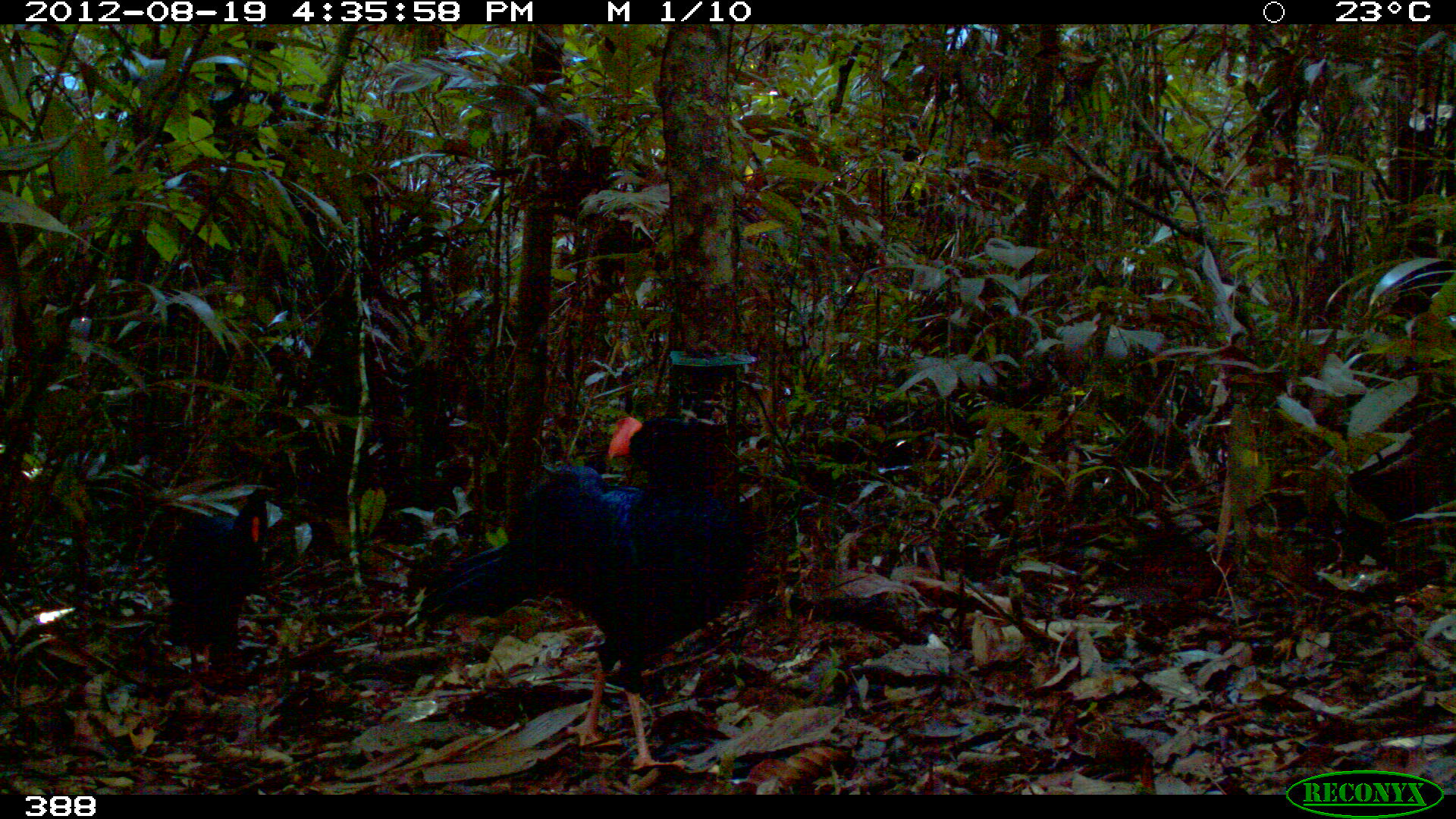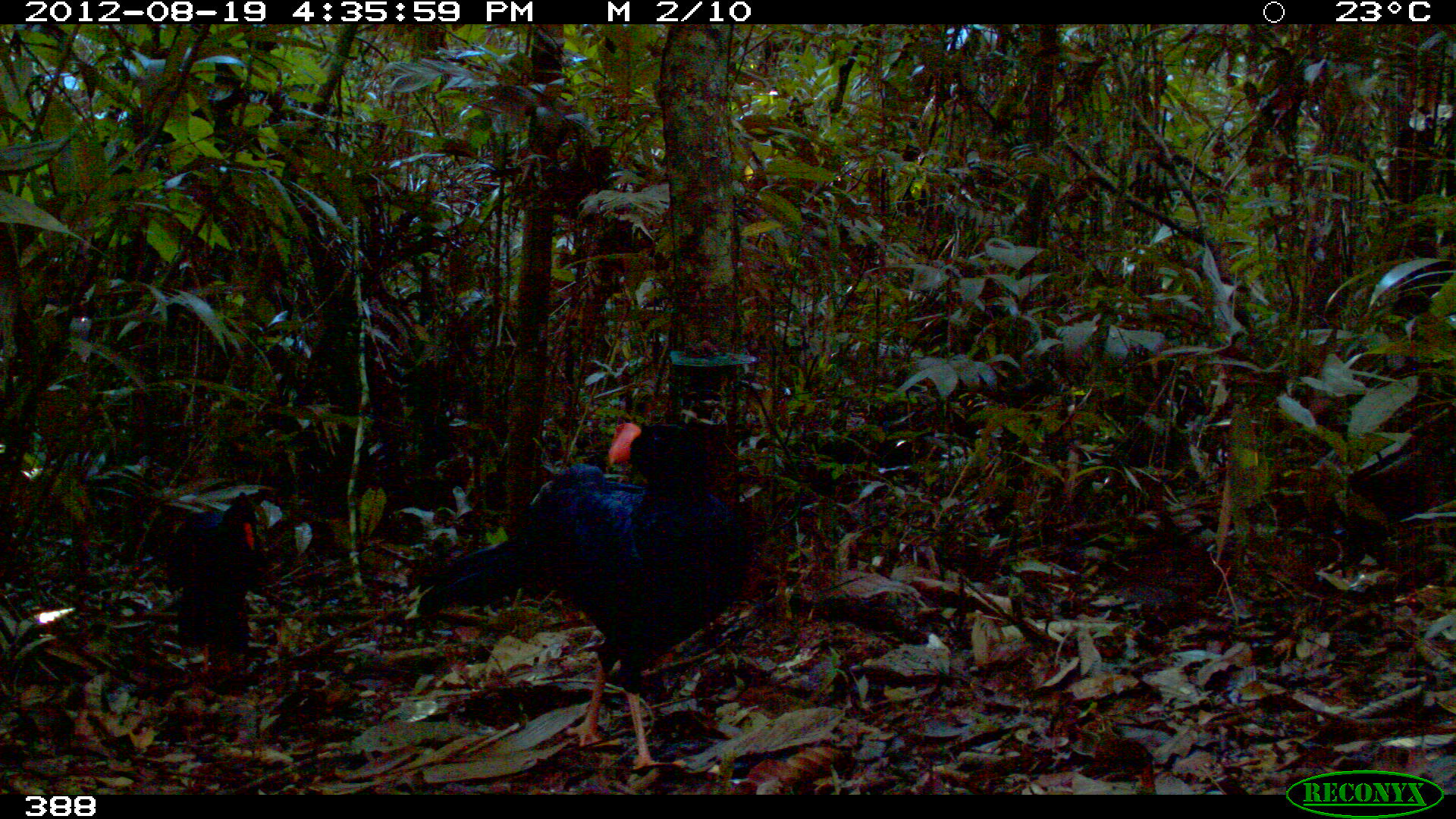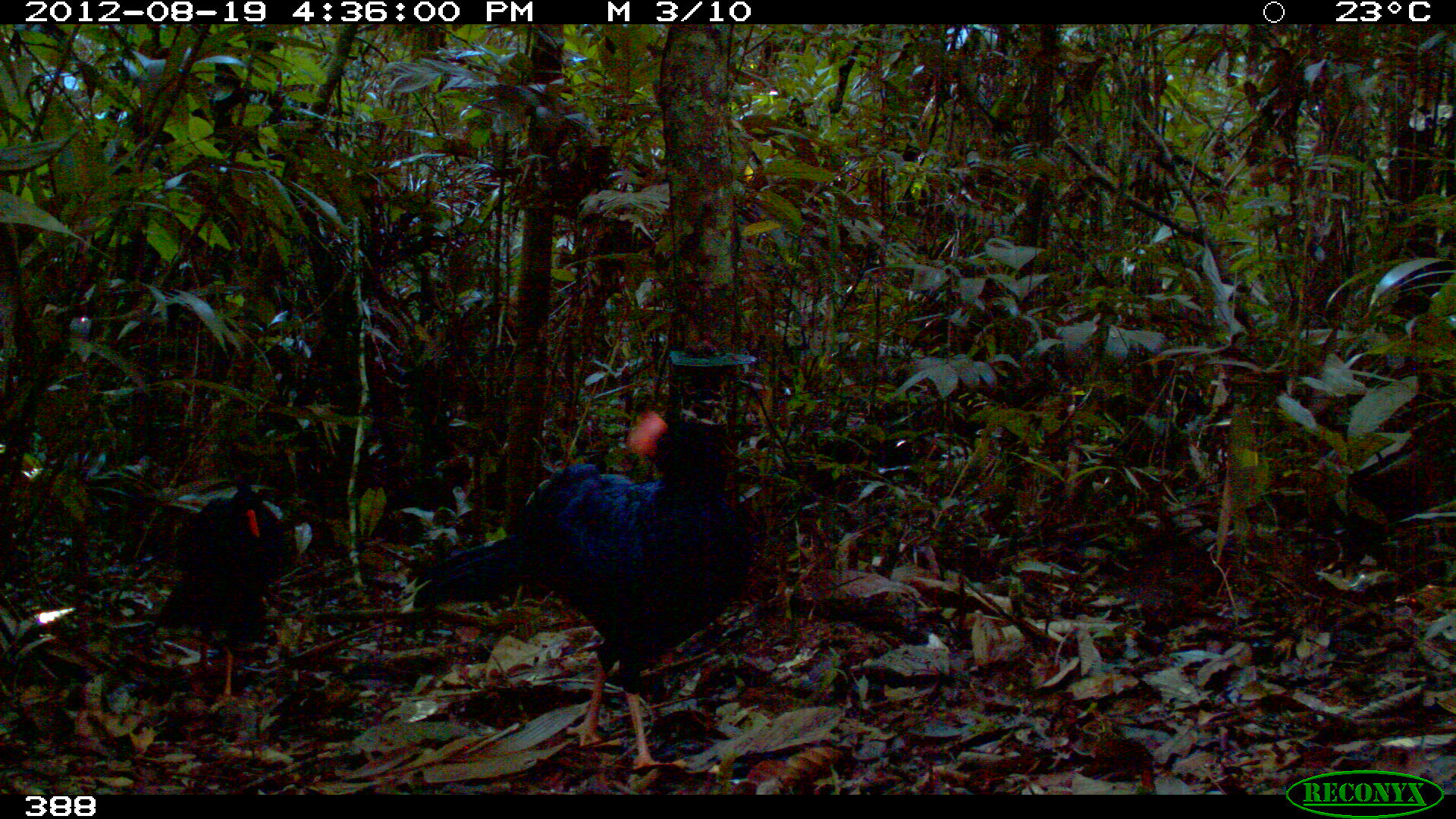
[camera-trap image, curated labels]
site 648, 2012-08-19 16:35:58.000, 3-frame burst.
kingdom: Animalia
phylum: Chordata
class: Aves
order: Galliformes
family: Cracidae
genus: Mitu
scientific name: Mitu tuberosum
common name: razor-billed curassow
Mitu tuberosum (razor-billed curassow).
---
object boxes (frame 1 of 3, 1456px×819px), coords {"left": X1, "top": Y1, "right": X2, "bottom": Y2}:
mitu tuberosum: {"left": 416, "top": 412, "right": 747, "bottom": 771}; {"left": 159, "top": 483, "right": 269, "bottom": 700}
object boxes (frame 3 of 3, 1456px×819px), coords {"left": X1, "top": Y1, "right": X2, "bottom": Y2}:
mitu tuberosum: {"left": 410, "top": 400, "right": 748, "bottom": 773}; {"left": 151, "top": 479, "right": 287, "bottom": 710}